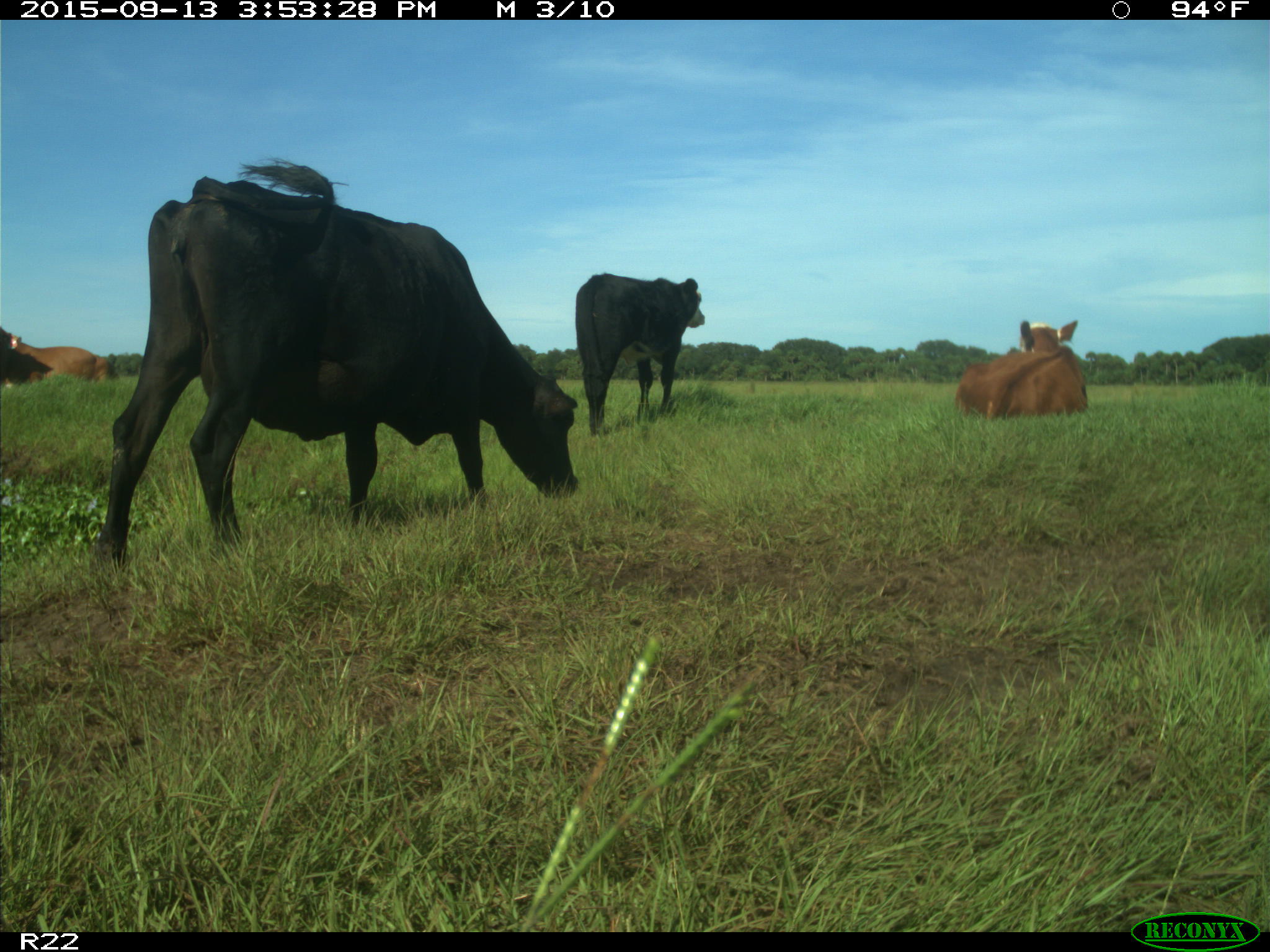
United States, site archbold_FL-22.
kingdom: Animalia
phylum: Chordata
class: Mammalia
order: Artiodactyla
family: Bovidae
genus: Bos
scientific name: Bos taurus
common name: domestic cow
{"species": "Bos taurus (domestic cow)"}